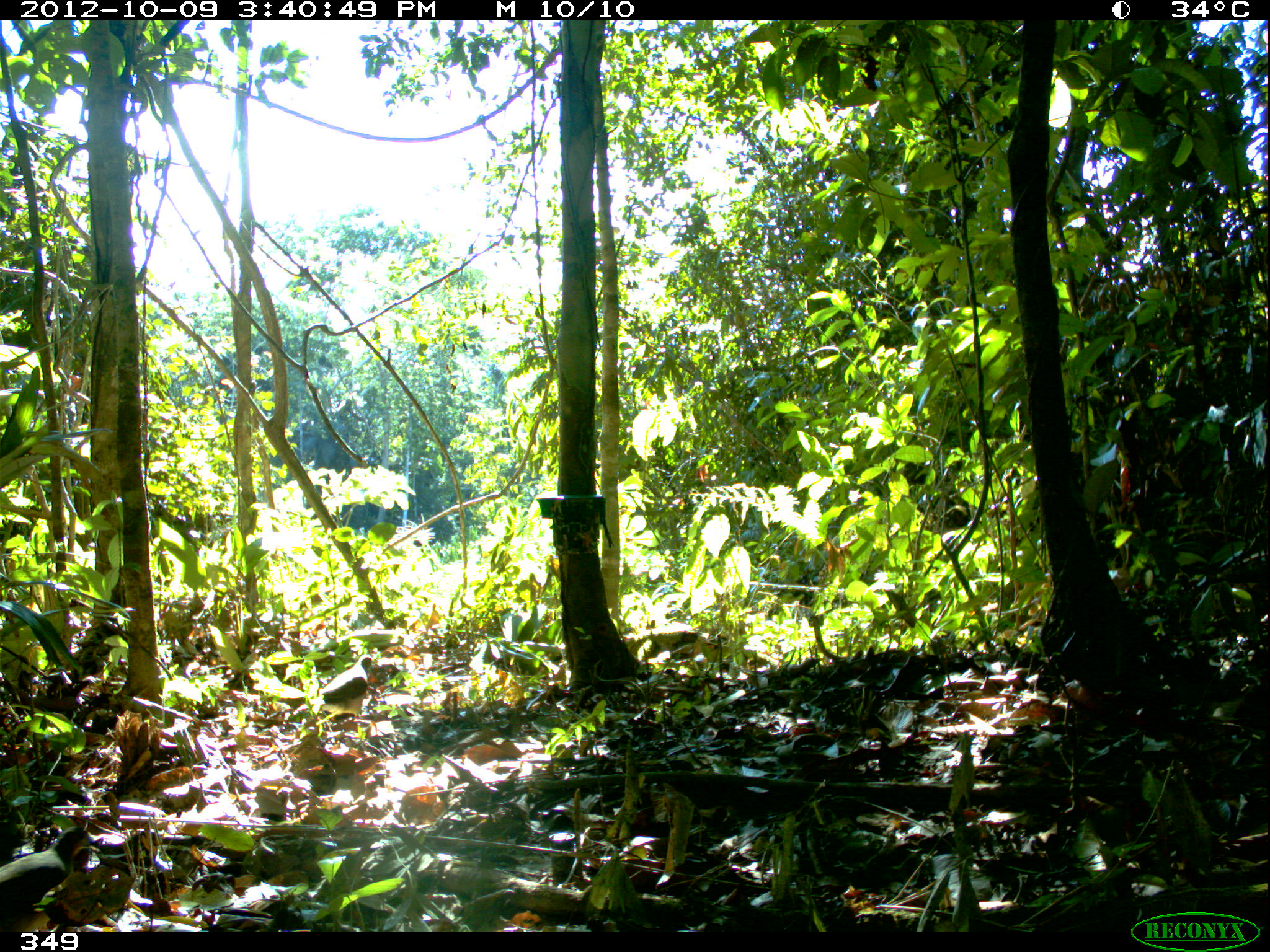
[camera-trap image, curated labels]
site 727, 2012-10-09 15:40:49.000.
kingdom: Animalia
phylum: Chordata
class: Aves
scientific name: Aves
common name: bird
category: unknown bird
Unknown bird (bird) (Aves).